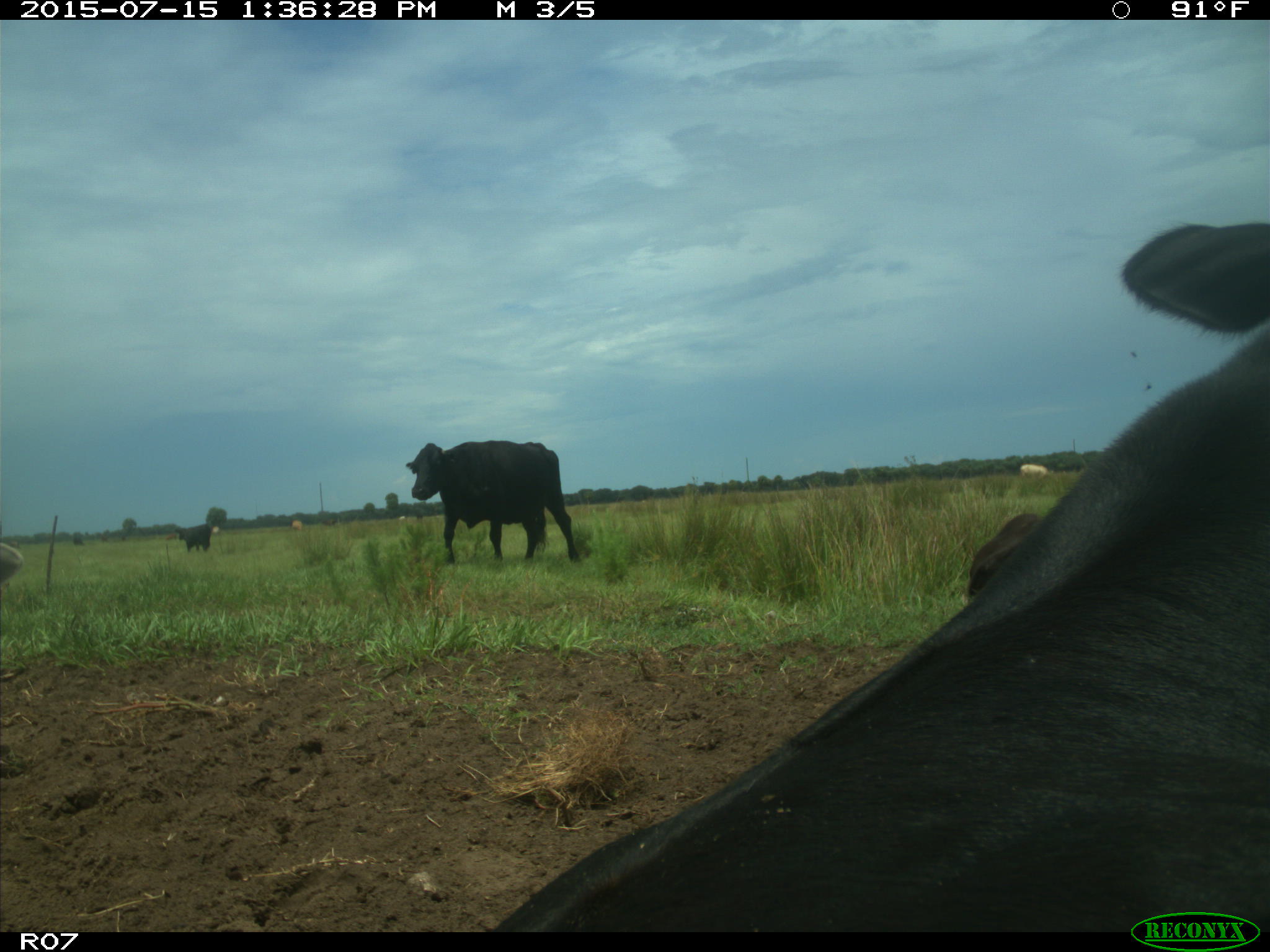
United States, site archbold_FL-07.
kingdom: Animalia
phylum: Chordata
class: Mammalia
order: Artiodactyla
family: Bovidae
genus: Bos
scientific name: Bos taurus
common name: domestic cow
Bos taurus (domestic cow).